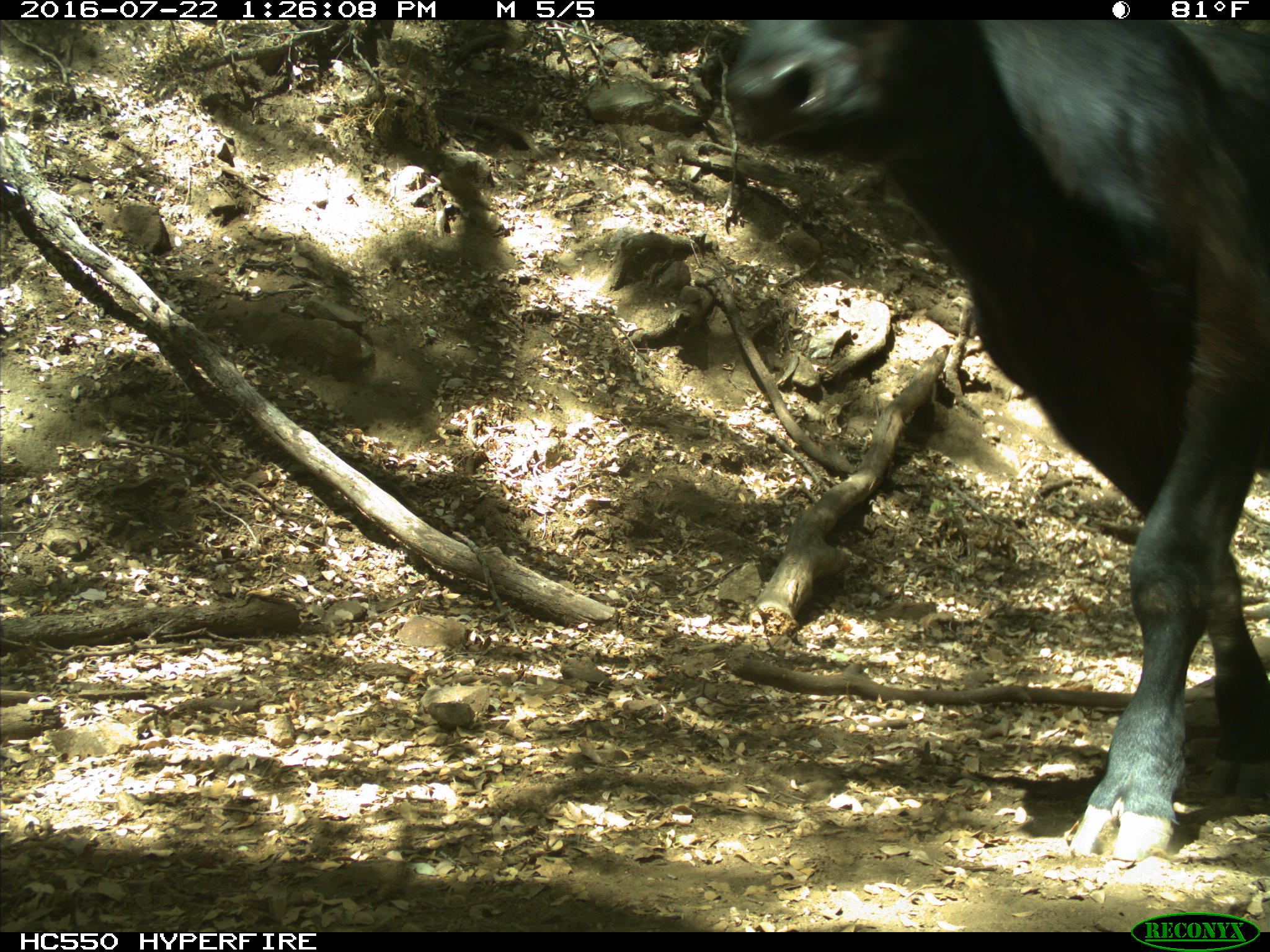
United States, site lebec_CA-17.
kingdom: Animalia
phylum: Chordata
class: Mammalia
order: Artiodactyla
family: Bovidae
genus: Bos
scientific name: Bos taurus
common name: domestic cow